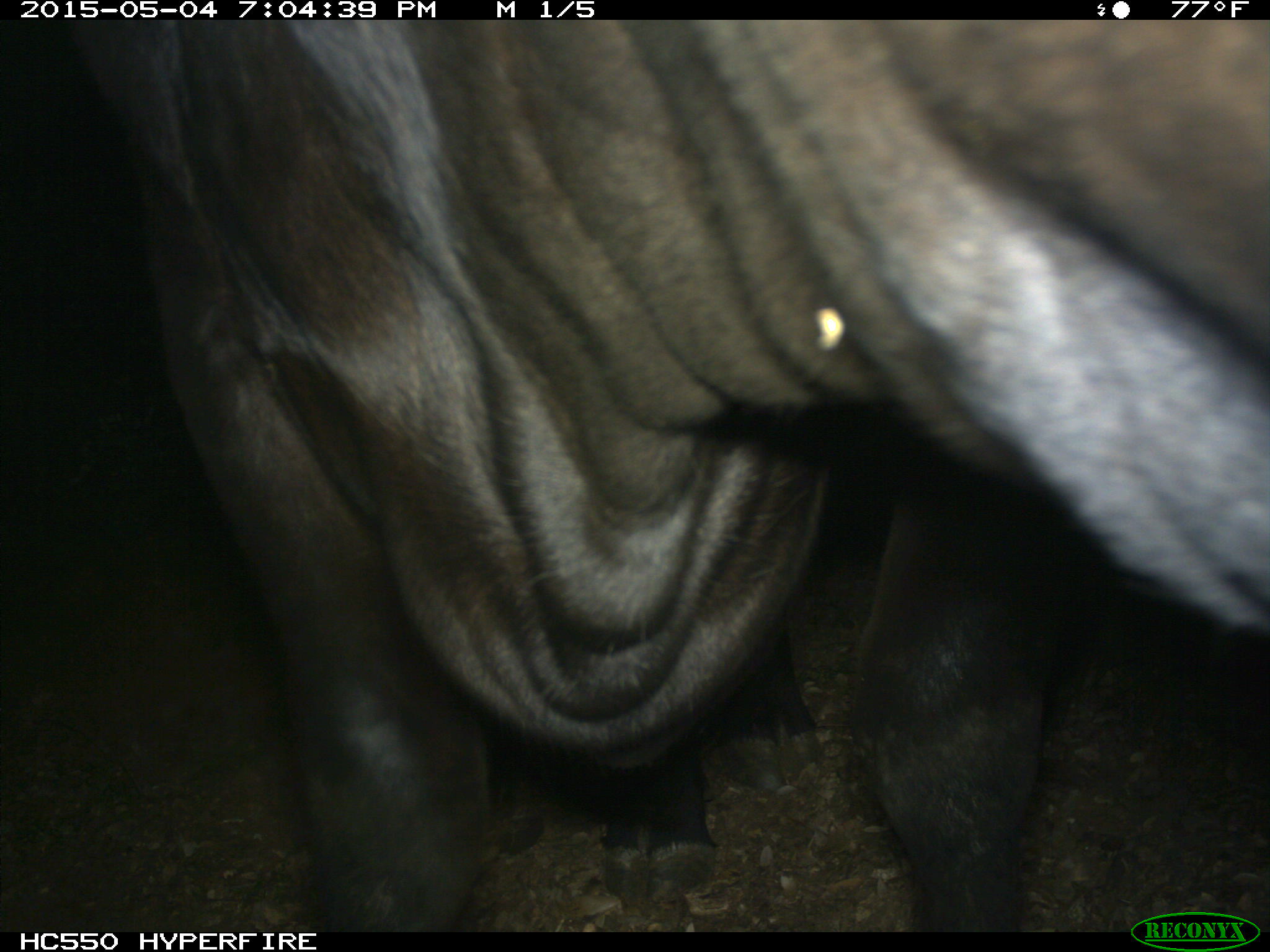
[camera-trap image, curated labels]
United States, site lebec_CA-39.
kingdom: Animalia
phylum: Chordata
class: Mammalia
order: Artiodactyla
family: Bovidae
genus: Bos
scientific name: Bos taurus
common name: domestic cow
Bos taurus (domestic cow).